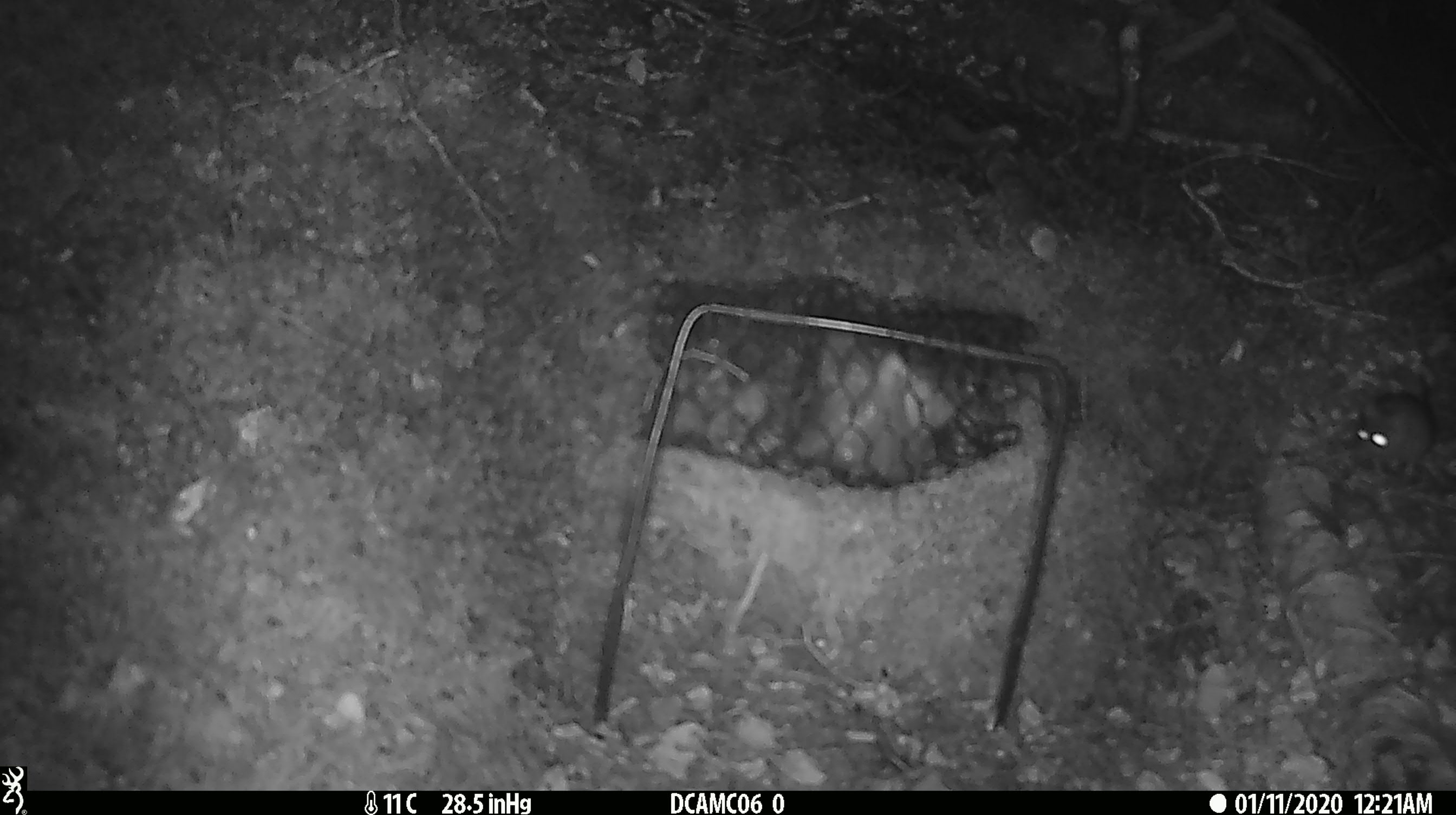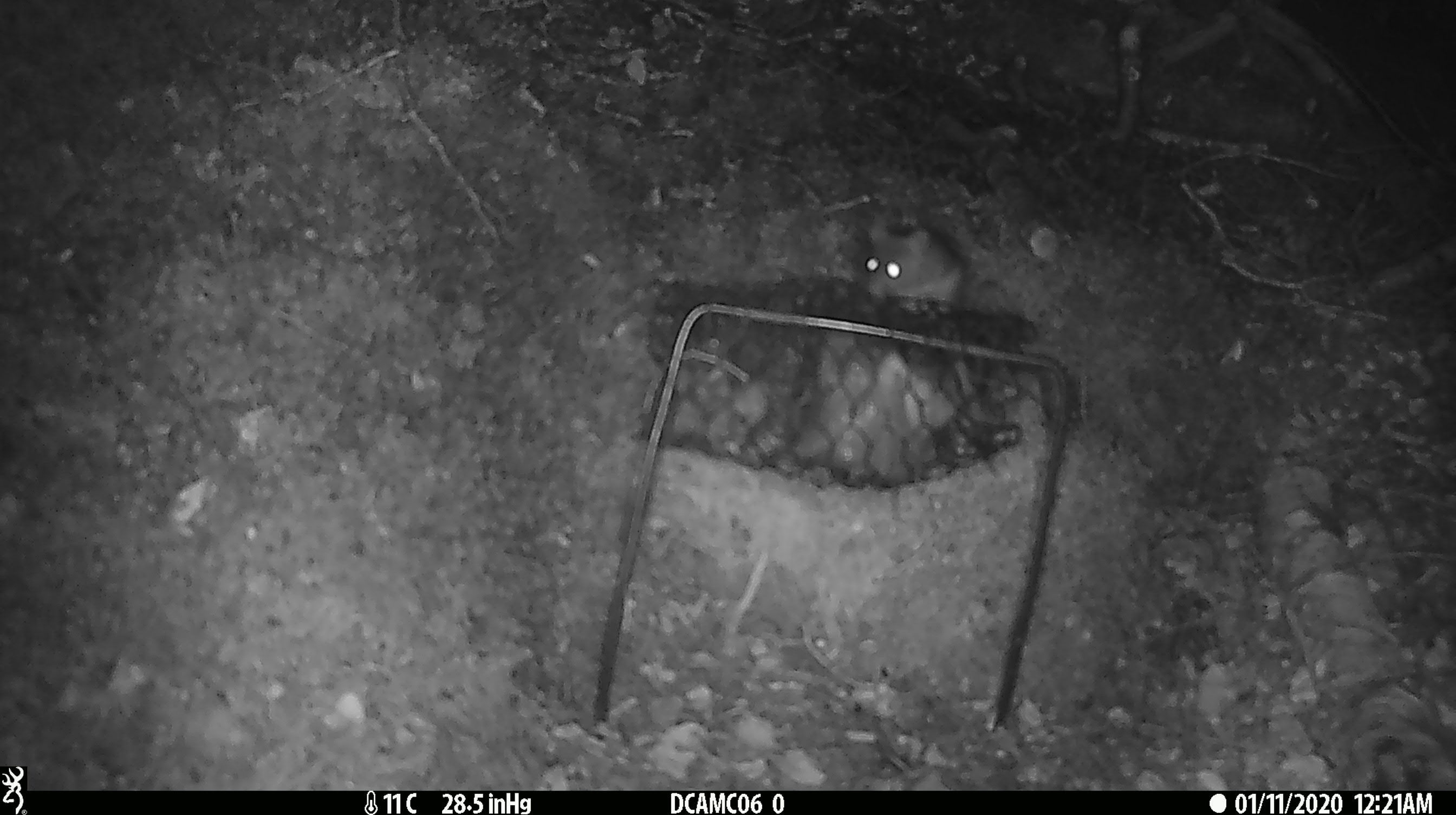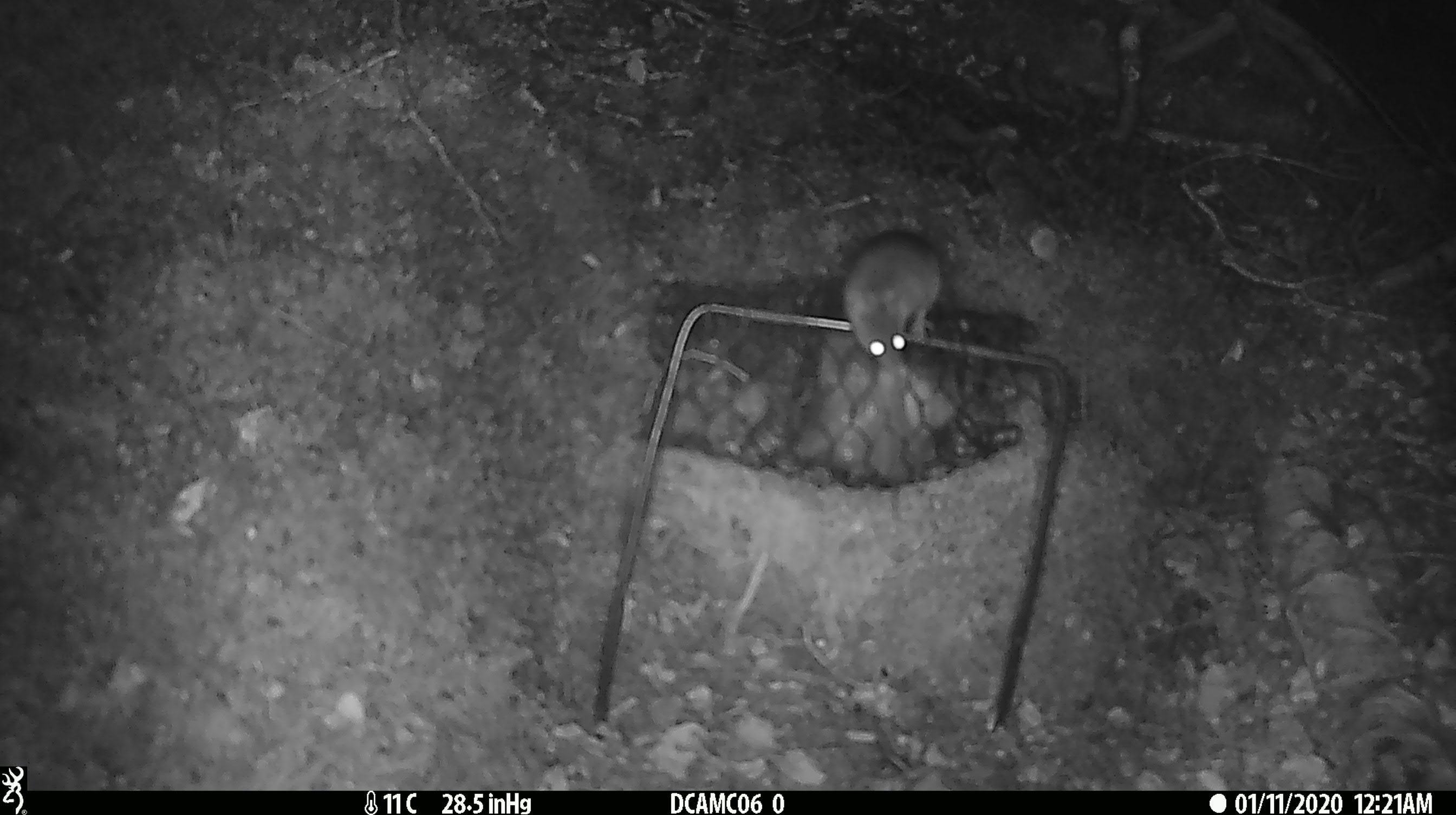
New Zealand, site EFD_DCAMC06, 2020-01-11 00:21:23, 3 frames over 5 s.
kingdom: Animalia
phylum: Chordata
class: Mammalia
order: Rodentia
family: Muridae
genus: Mus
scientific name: Mus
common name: mouse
Mouse (Mus).